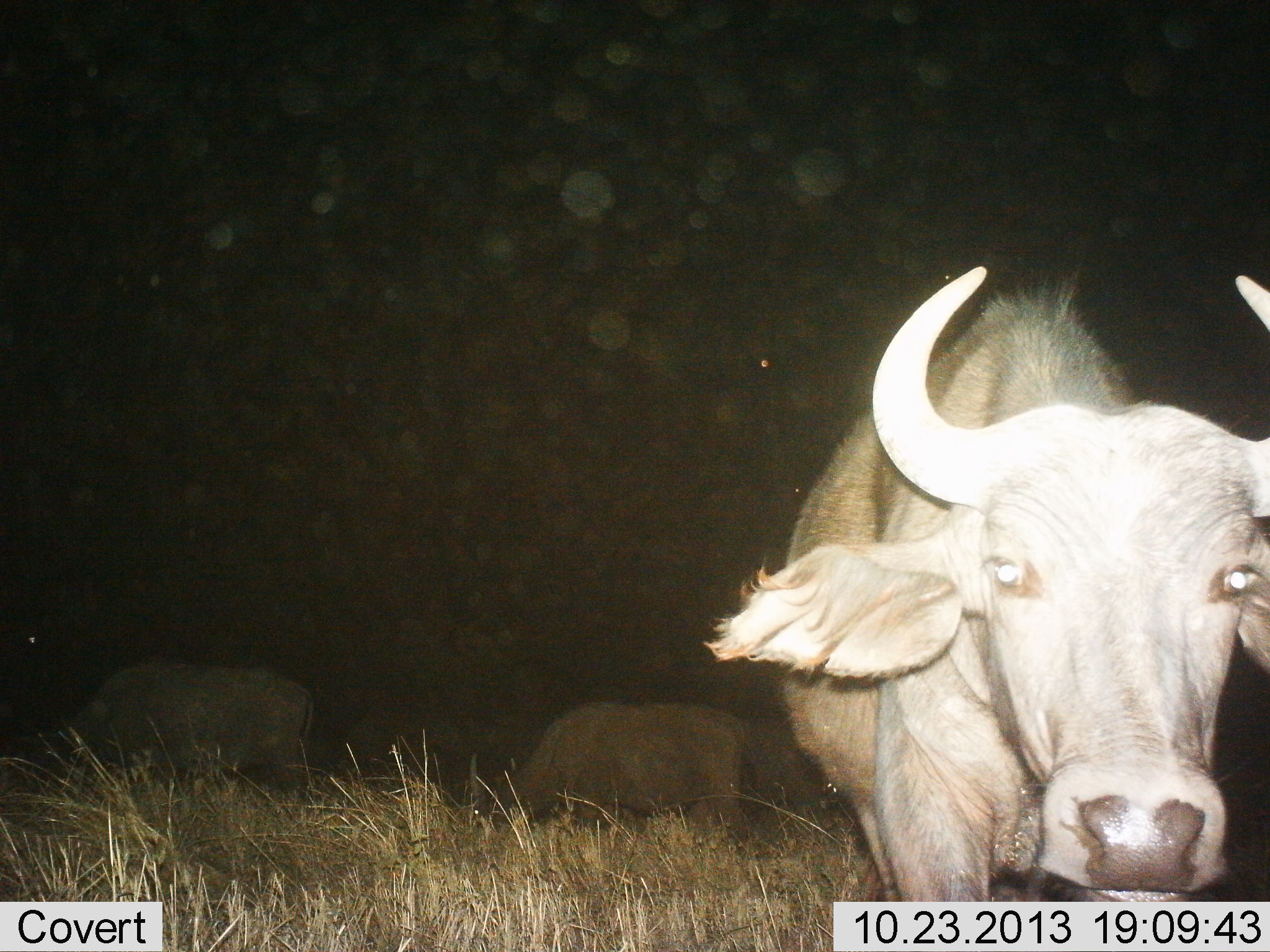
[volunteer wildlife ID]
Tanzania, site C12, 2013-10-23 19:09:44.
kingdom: Animalia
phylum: Chordata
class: Mammalia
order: Artiodactyla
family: Bovidae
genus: Syncerus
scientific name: Syncerus caffer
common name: cape buffalo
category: buffalo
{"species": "buffalo (cape buffalo) (Syncerus caffer)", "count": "3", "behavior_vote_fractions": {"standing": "93%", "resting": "0%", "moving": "0%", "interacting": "0%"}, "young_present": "0%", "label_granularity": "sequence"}